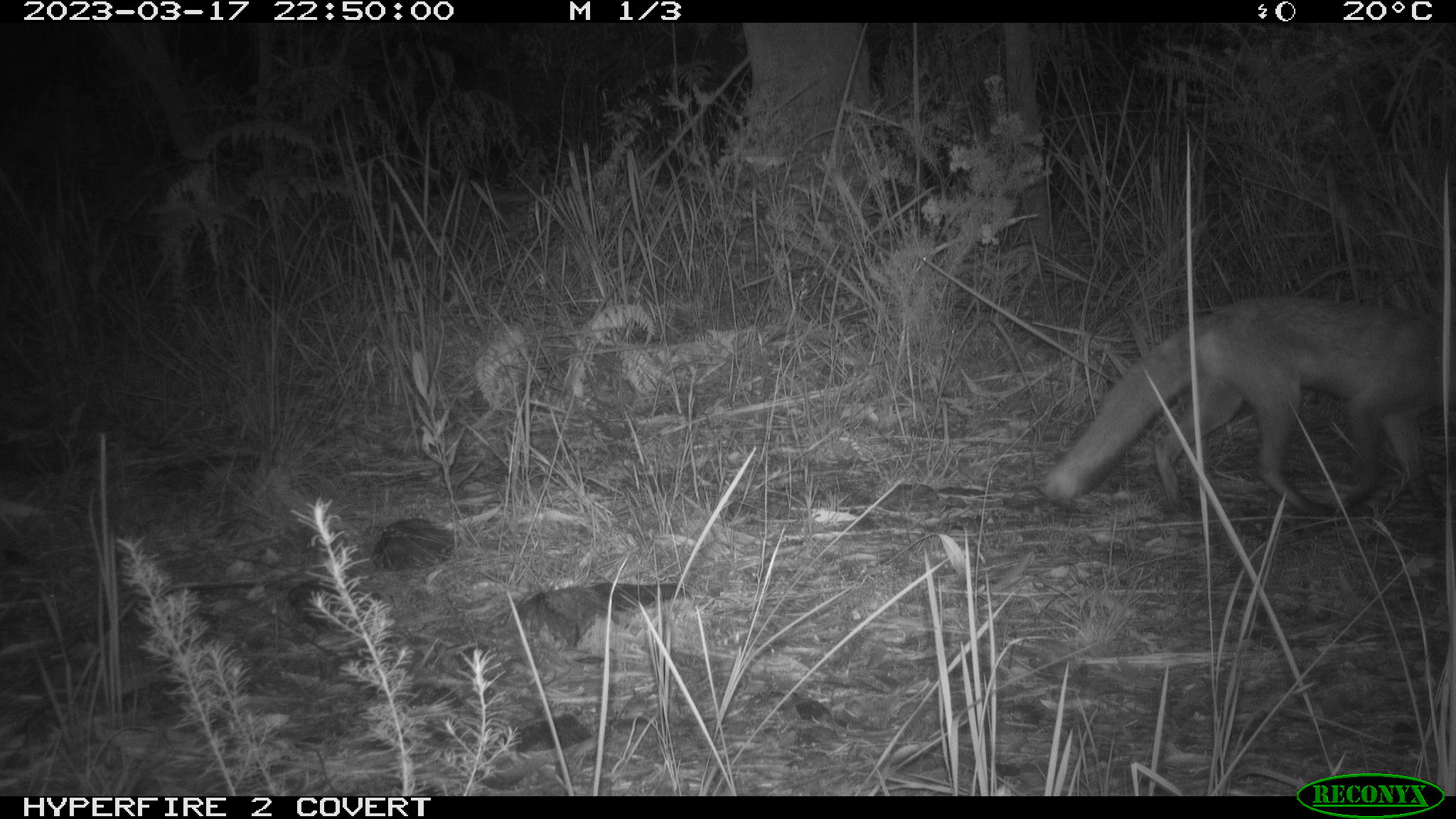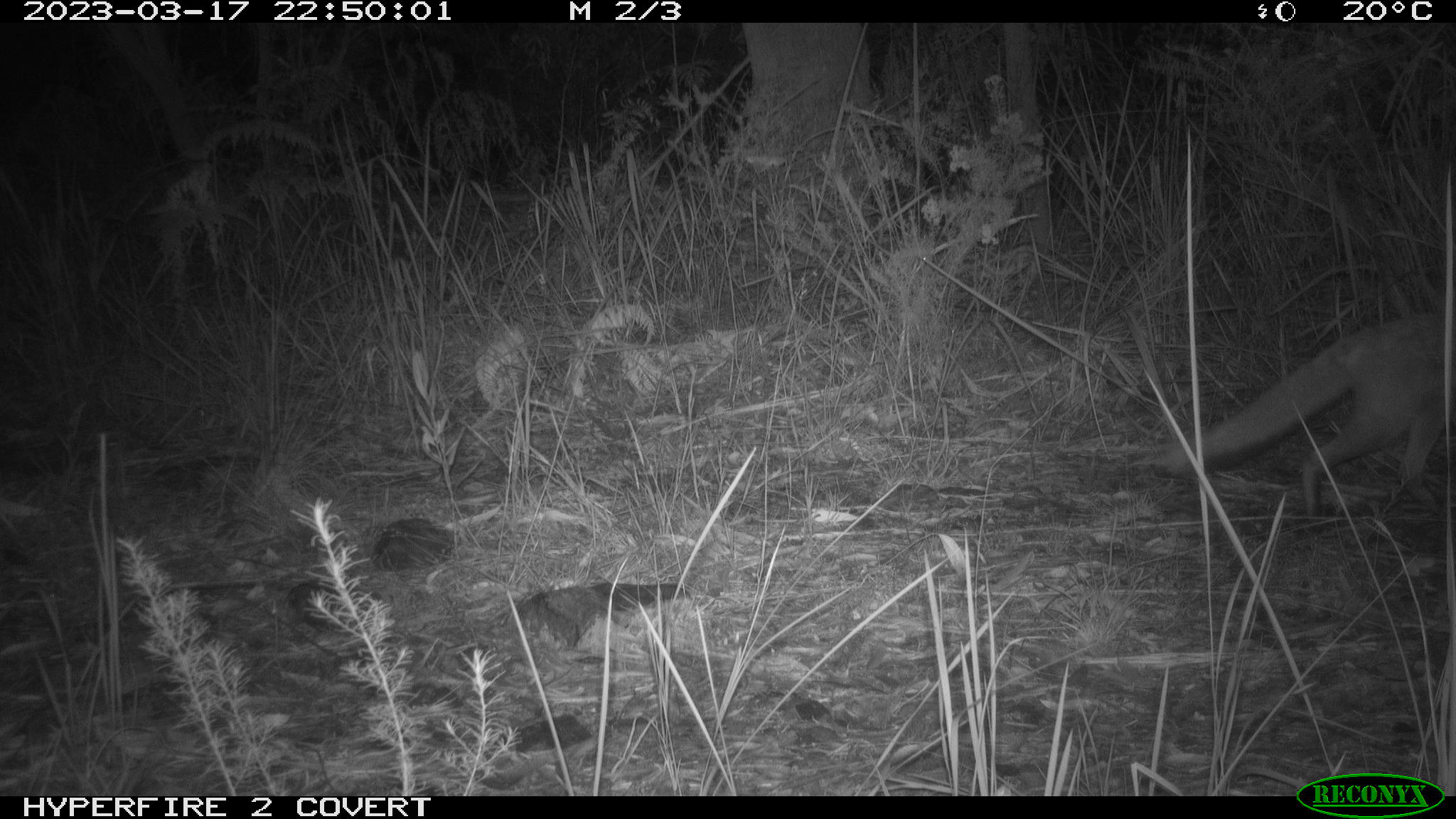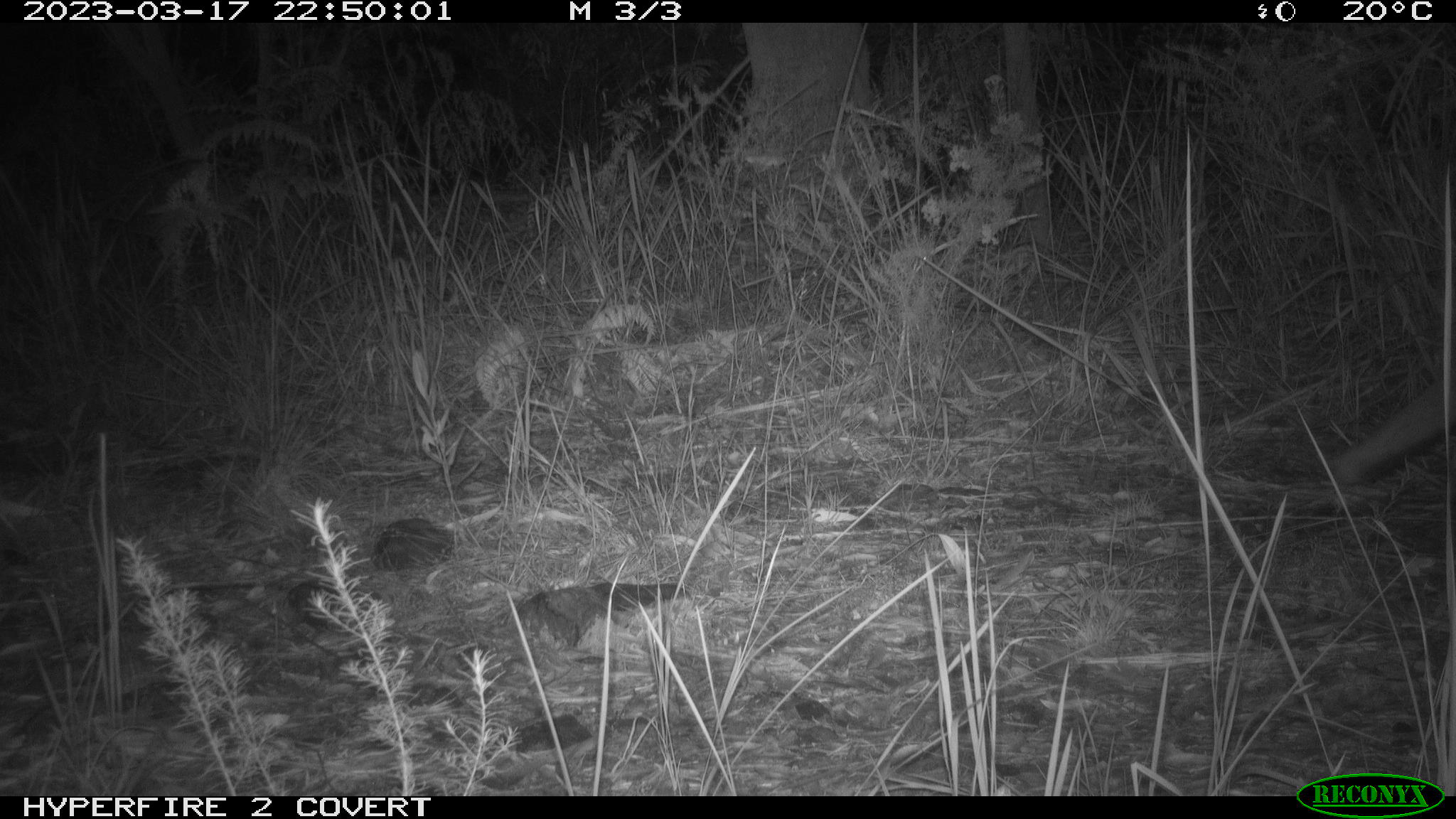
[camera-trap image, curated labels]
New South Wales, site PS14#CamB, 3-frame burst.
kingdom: Animalia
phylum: Chordata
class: Mammalia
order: Carnivora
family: Canidae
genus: Vulpes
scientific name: Vulpes vulpes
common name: red fox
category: fox